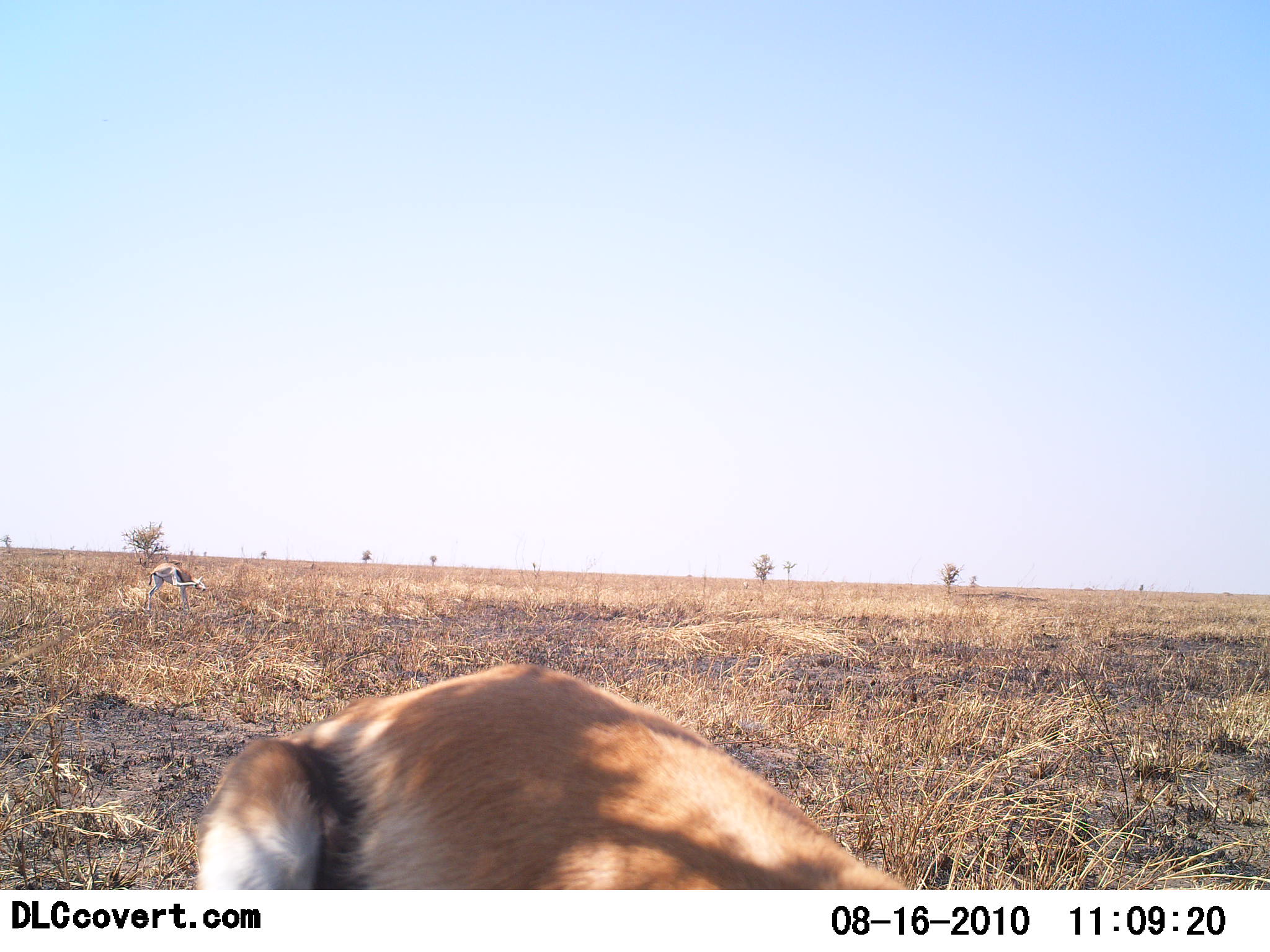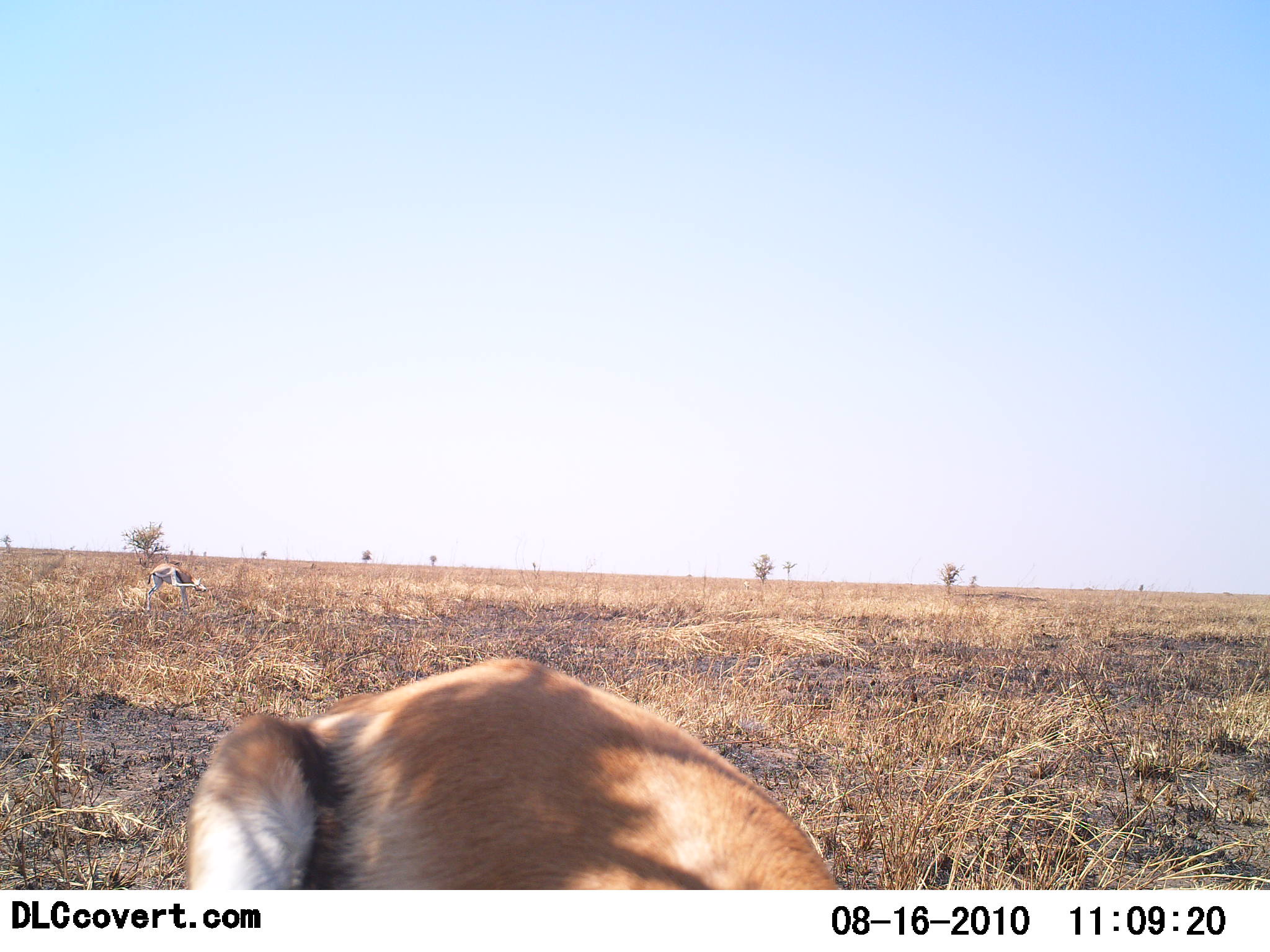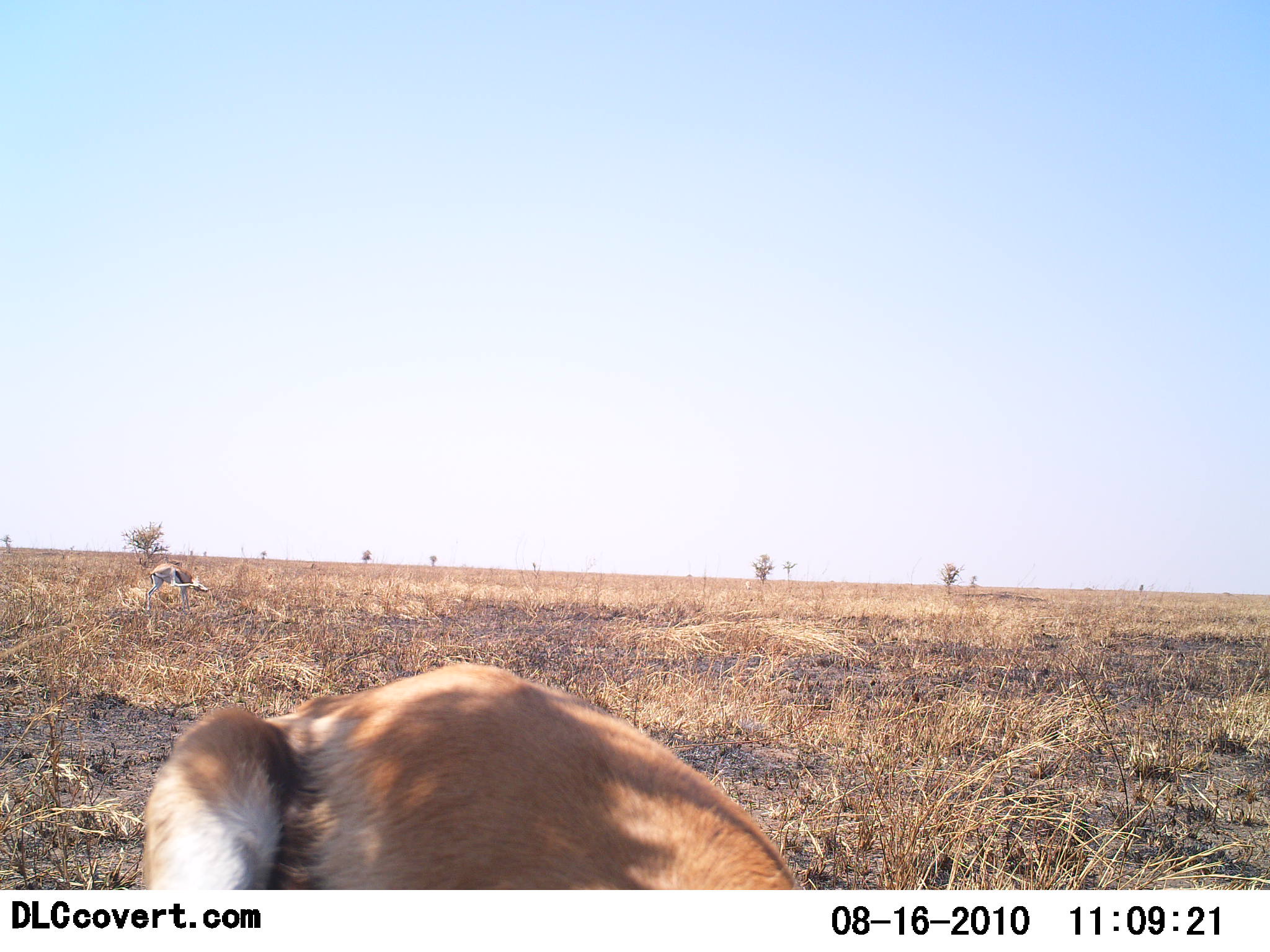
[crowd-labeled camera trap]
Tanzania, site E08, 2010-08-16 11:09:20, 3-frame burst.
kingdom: Animalia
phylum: Chordata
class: Mammalia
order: Artiodactyla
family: Bovidae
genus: Eudorcas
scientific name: Eudorcas thomsonii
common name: thomson's gazelle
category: gazellethomsons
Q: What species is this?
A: Gazellethomsons (thomson's gazelle) (Eudorcas thomsonii).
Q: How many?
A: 2.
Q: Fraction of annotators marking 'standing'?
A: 38%.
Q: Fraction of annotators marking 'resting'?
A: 33%.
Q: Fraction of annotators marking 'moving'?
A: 5%.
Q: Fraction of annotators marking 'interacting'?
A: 0%.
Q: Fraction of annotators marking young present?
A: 0%.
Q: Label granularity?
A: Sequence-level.